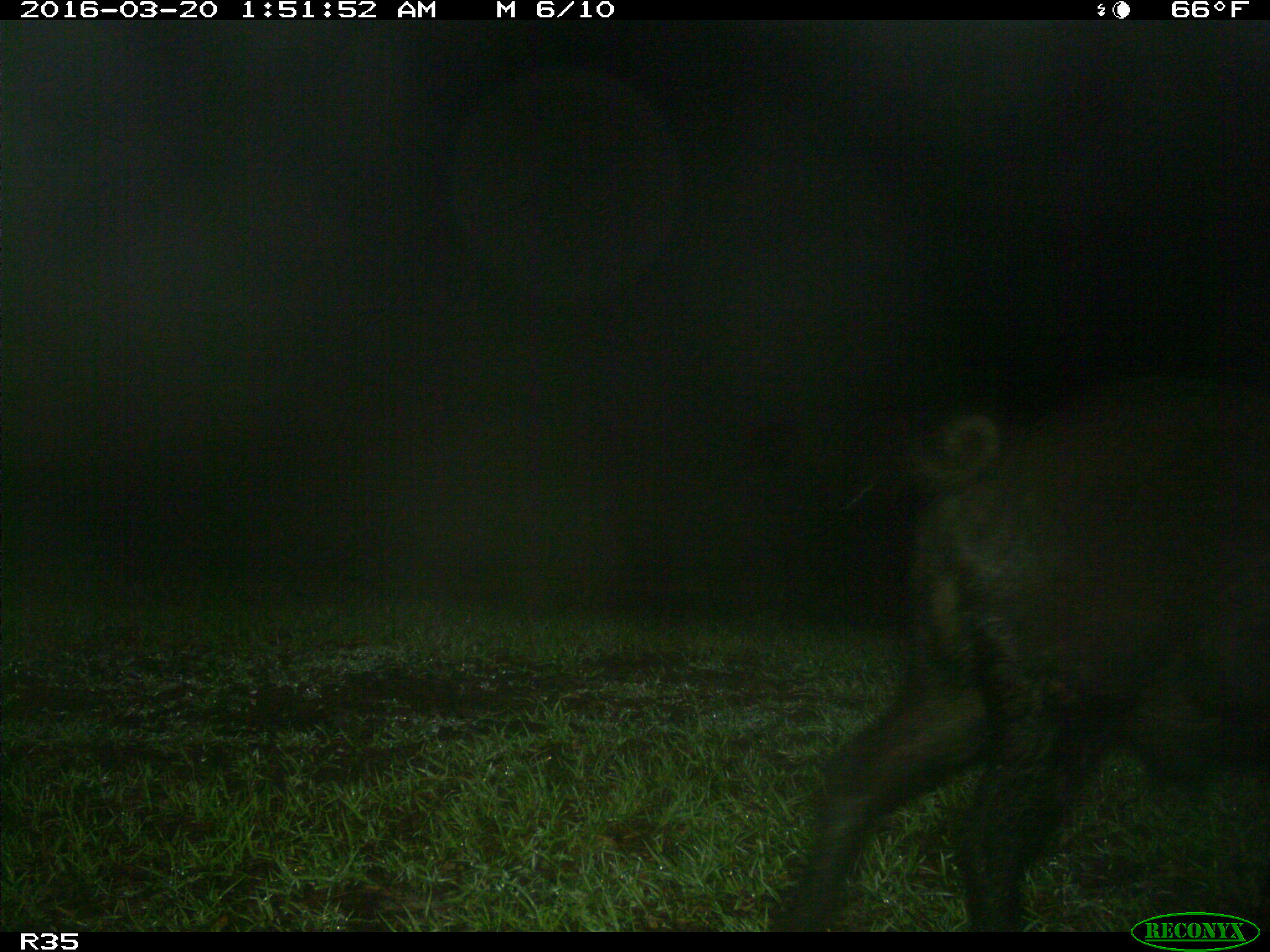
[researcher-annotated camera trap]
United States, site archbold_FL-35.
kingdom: Animalia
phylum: Chordata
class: Mammalia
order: Artiodactyla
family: Suidae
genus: Sus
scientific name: Sus scrofa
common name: wild boar